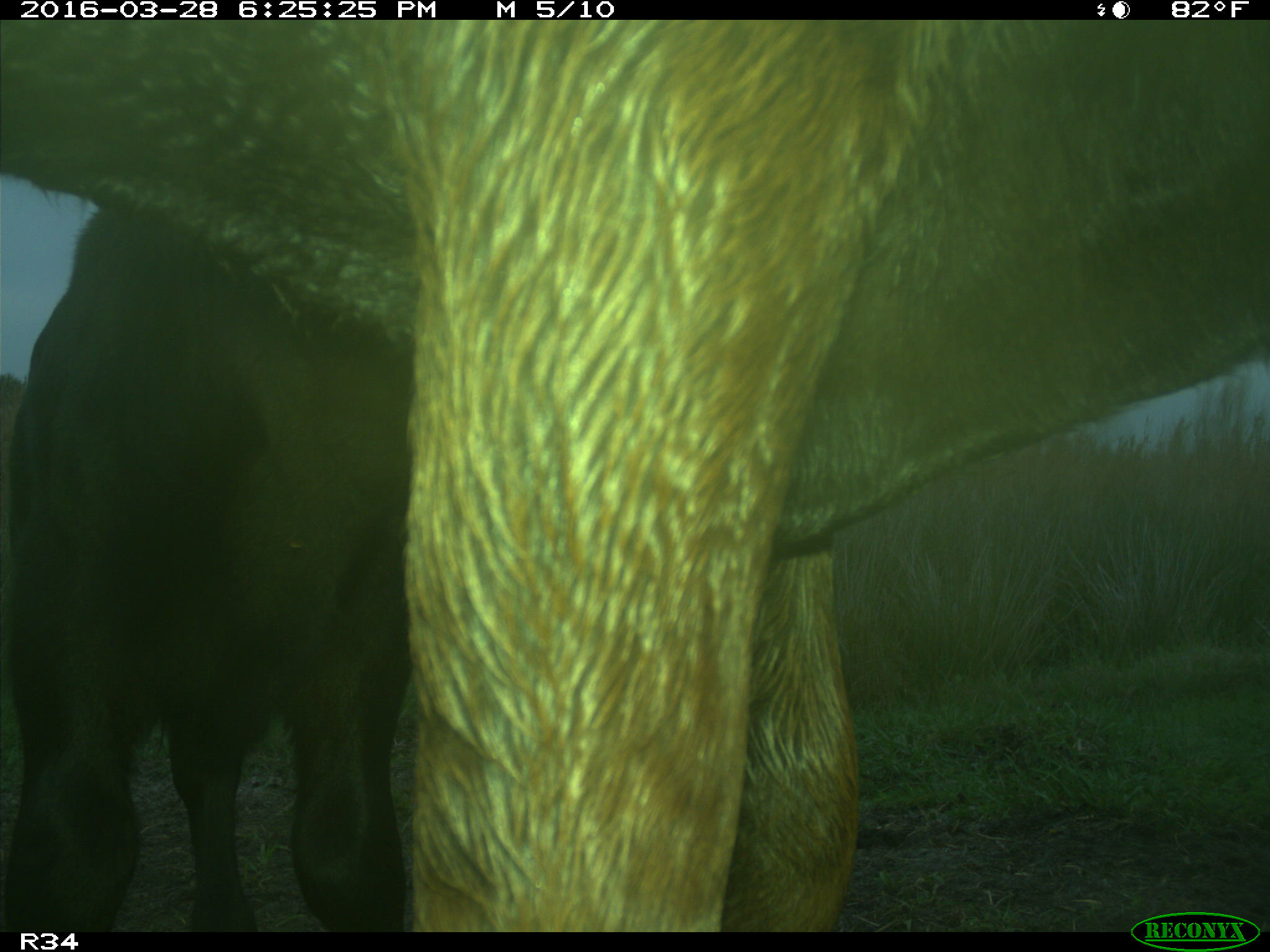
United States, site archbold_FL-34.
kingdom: Animalia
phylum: Chordata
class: Mammalia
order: Artiodactyla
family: Bovidae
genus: Bos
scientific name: Bos taurus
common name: domestic cow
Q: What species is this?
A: Bos taurus (domestic cow).